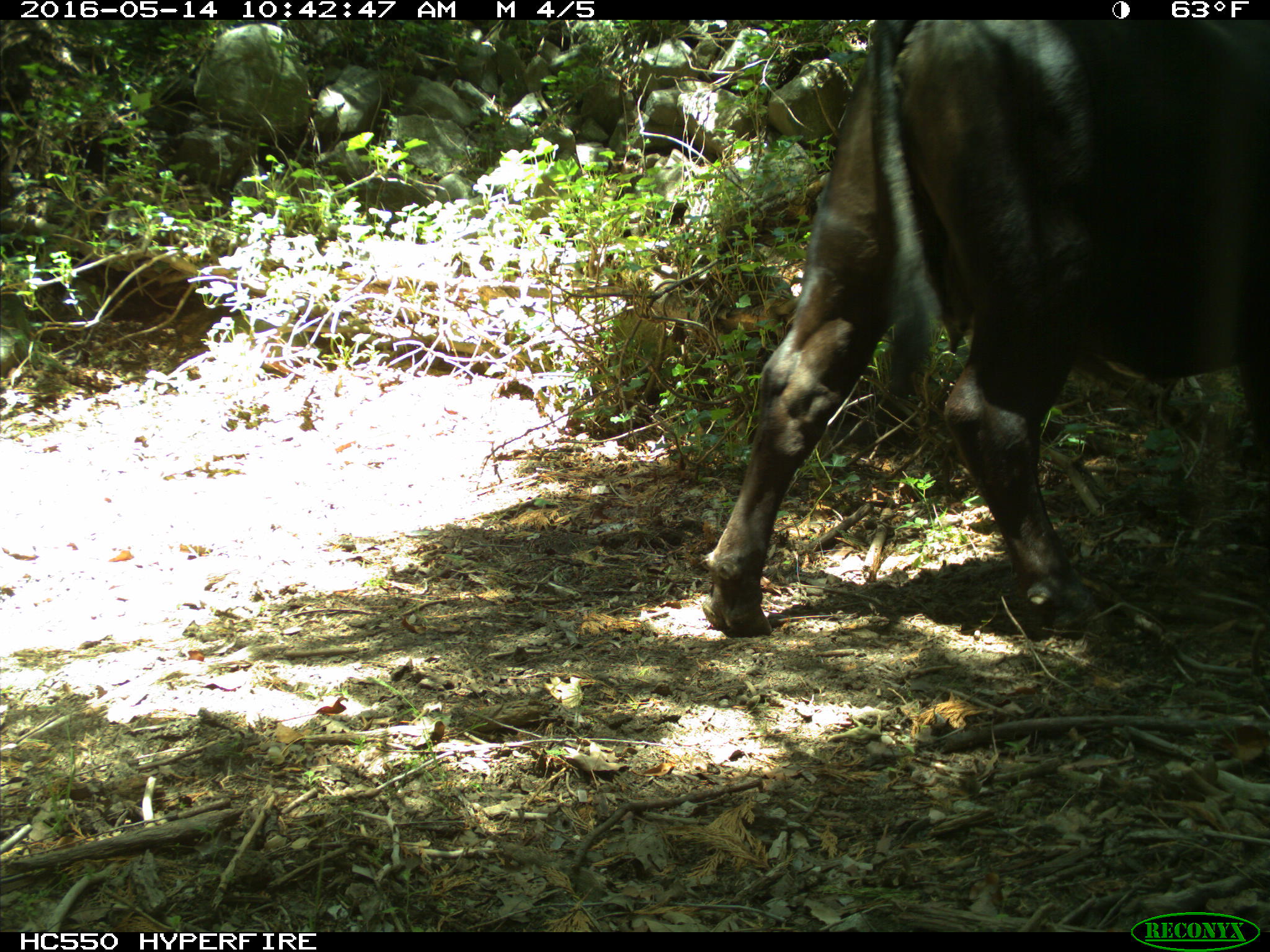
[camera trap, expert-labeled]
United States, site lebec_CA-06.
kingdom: Animalia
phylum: Chordata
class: Mammalia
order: Artiodactyla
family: Bovidae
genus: Bos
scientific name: Bos taurus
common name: domestic cow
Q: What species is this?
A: Bos taurus (domestic cow).